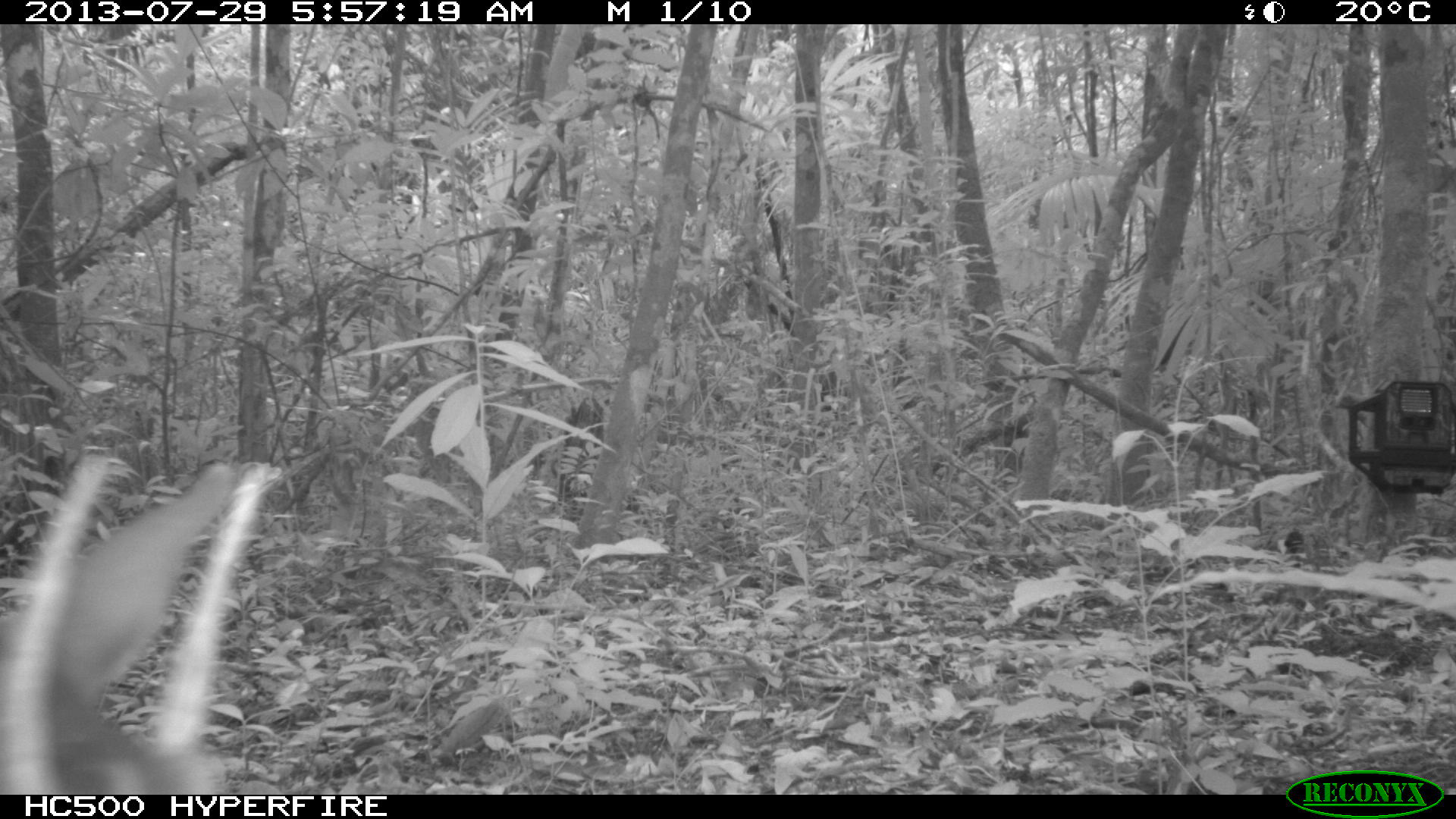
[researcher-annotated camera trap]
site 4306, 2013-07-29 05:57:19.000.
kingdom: Animalia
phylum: Chordata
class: Mammalia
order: Artiodactyla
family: Cervidae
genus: Mazama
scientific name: Mazama temama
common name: central american red brocket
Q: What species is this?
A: Mazama temama (central american red brocket).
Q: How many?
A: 1.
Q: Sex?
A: Male.